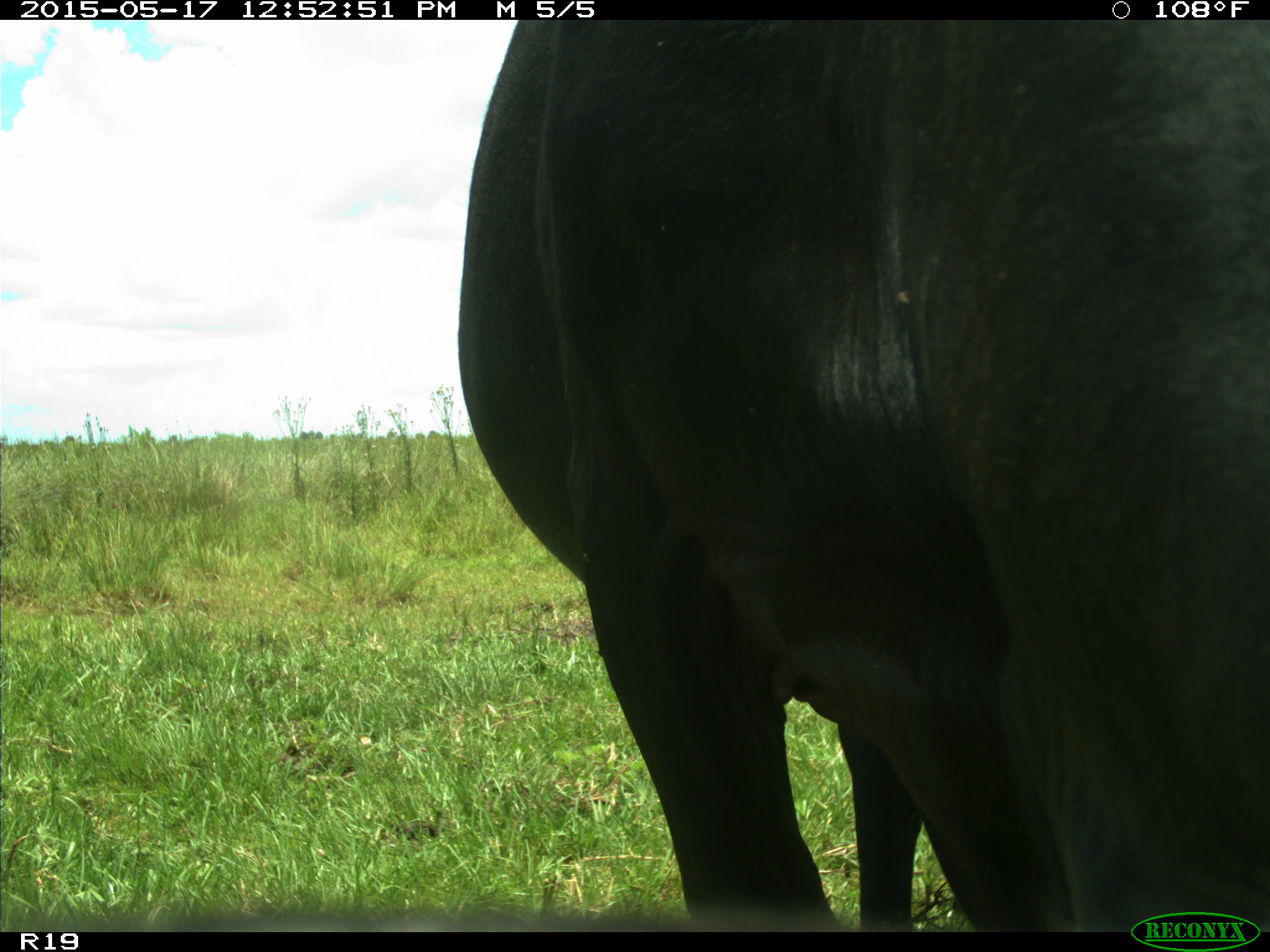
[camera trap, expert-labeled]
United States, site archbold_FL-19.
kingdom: Animalia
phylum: Chordata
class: Mammalia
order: Artiodactyla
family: Bovidae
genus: Bos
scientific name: Bos taurus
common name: domestic cow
Bos taurus (domestic cow).